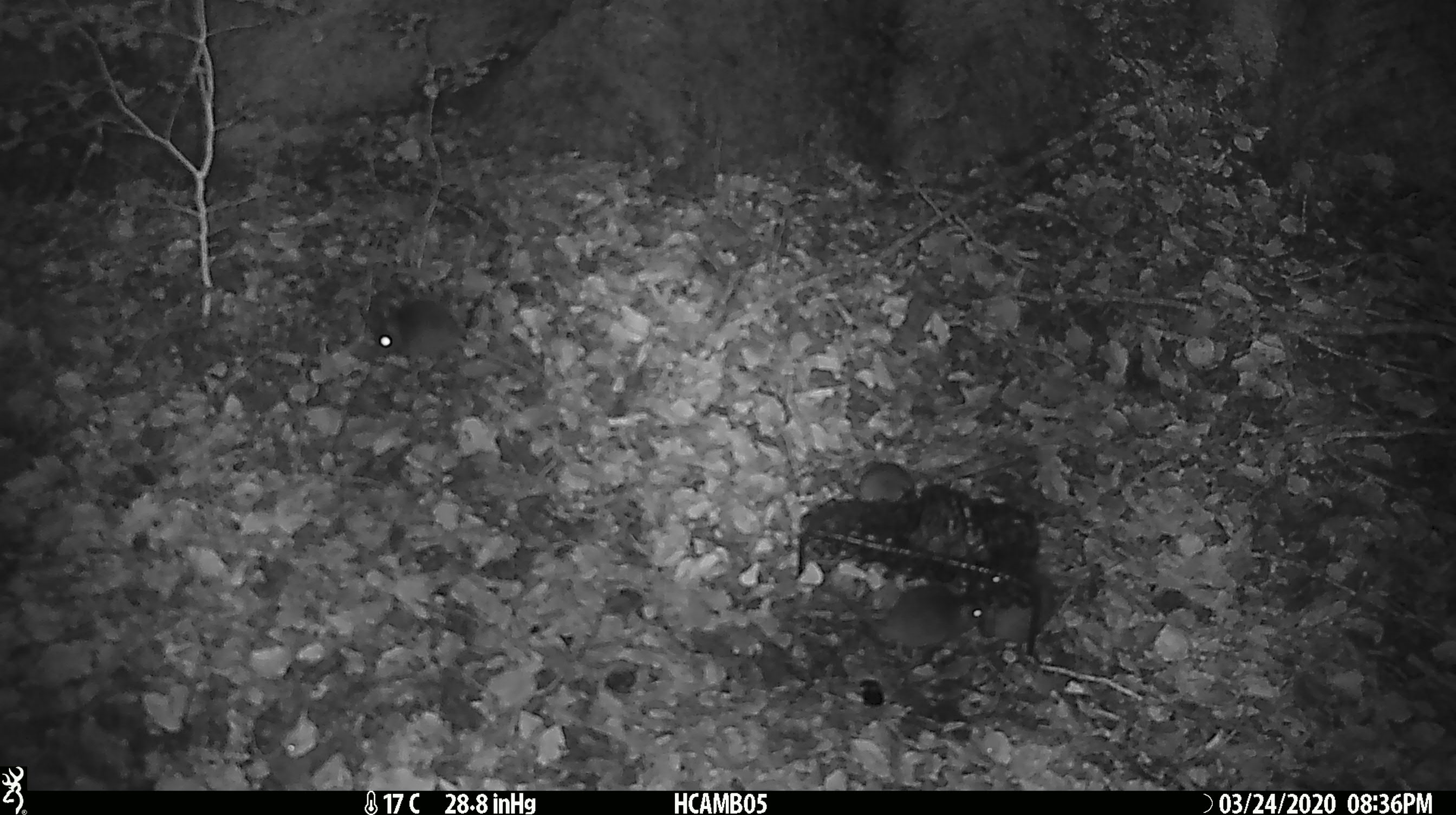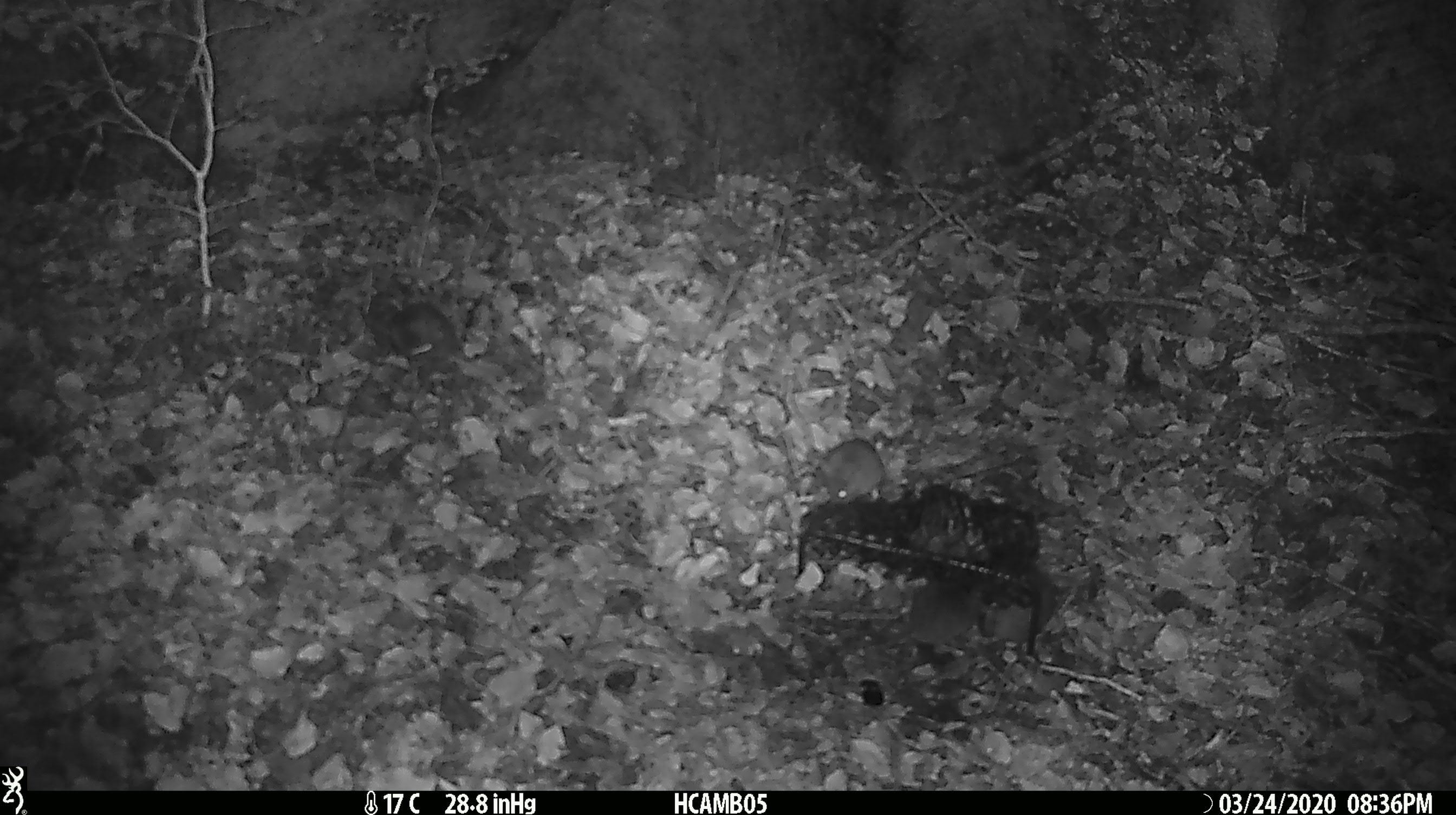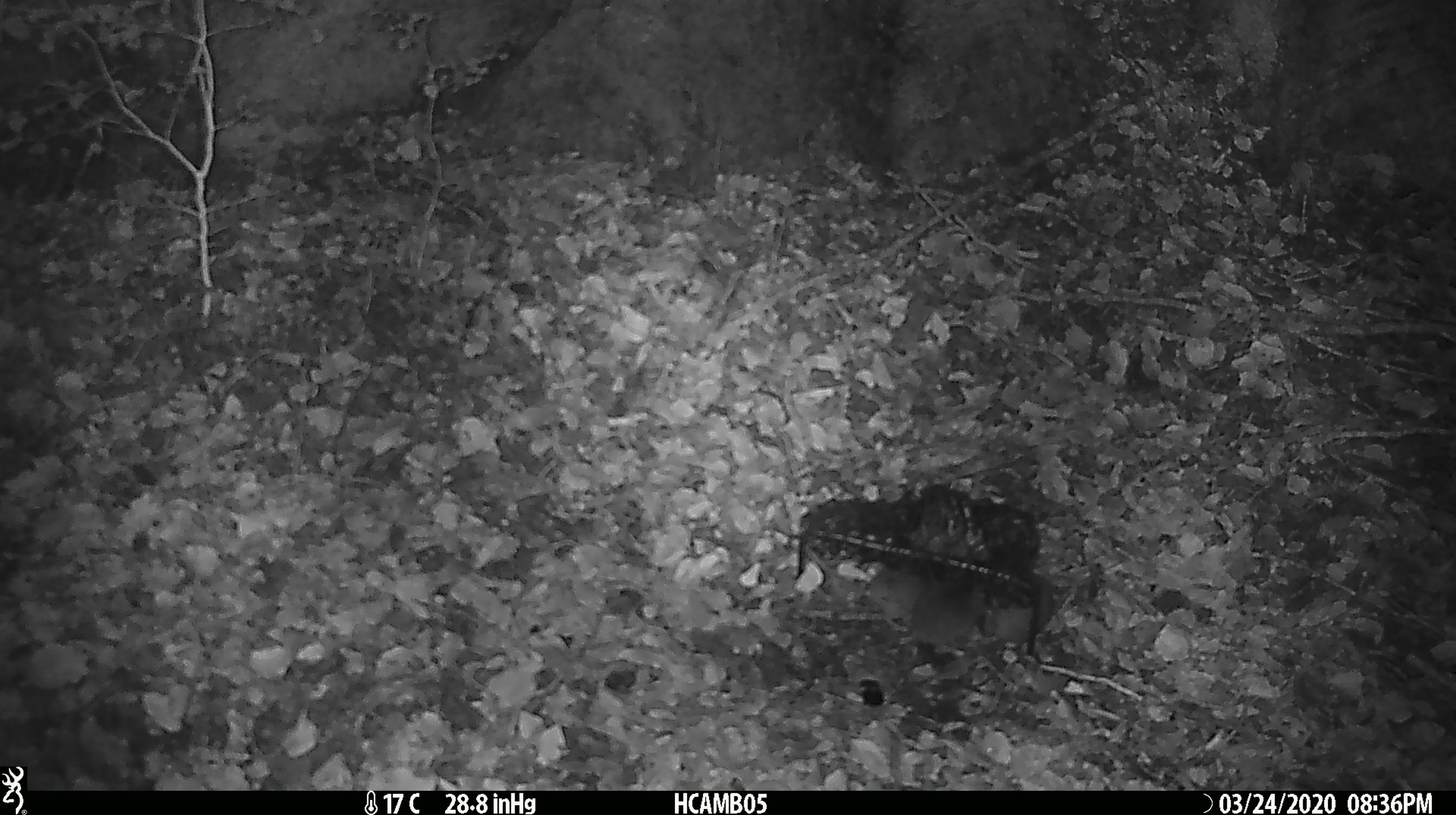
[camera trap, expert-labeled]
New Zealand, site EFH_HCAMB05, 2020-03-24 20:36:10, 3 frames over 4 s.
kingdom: Animalia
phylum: Chordata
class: Mammalia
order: Rodentia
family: Muridae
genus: Mus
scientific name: Mus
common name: mouse